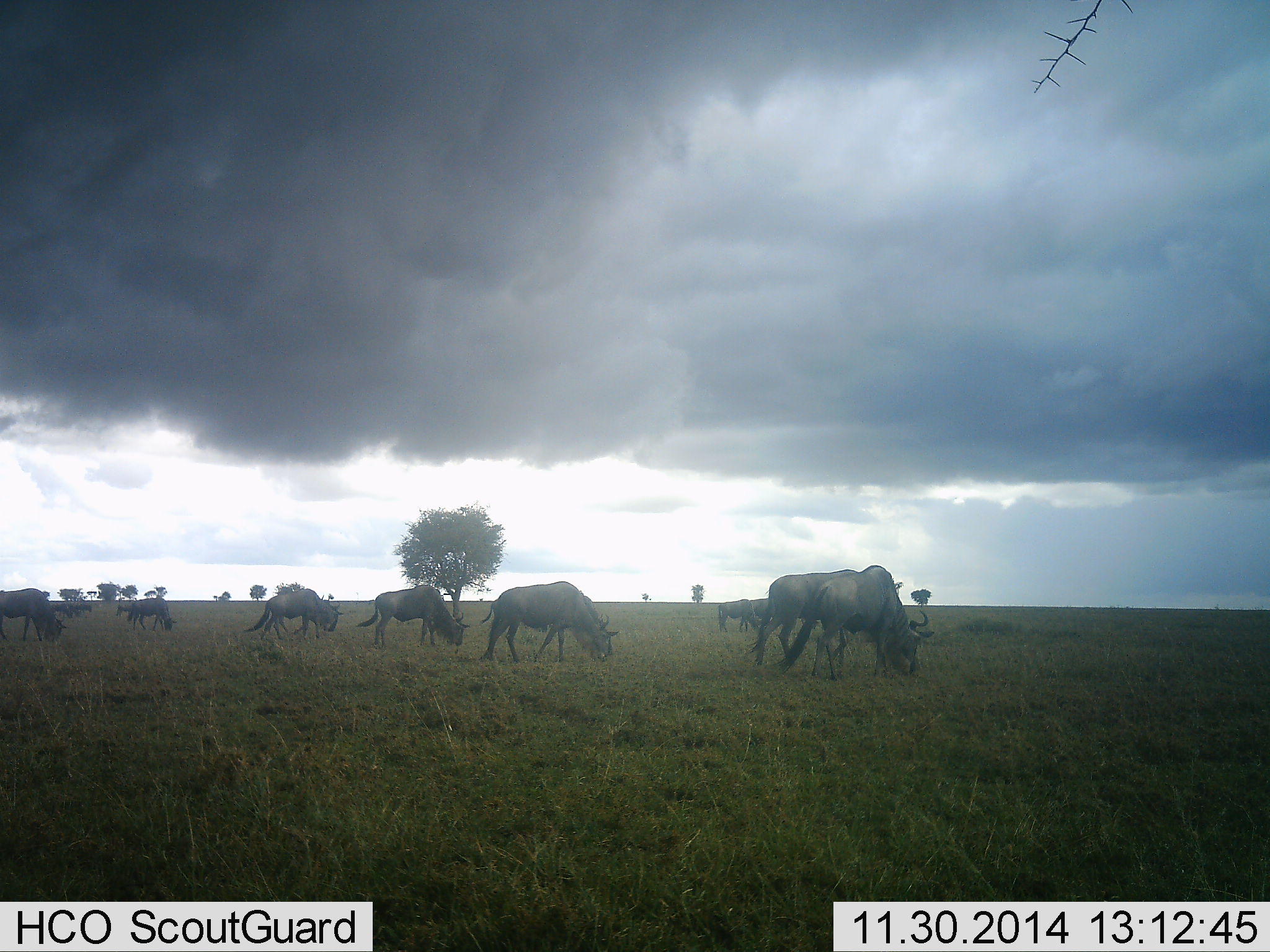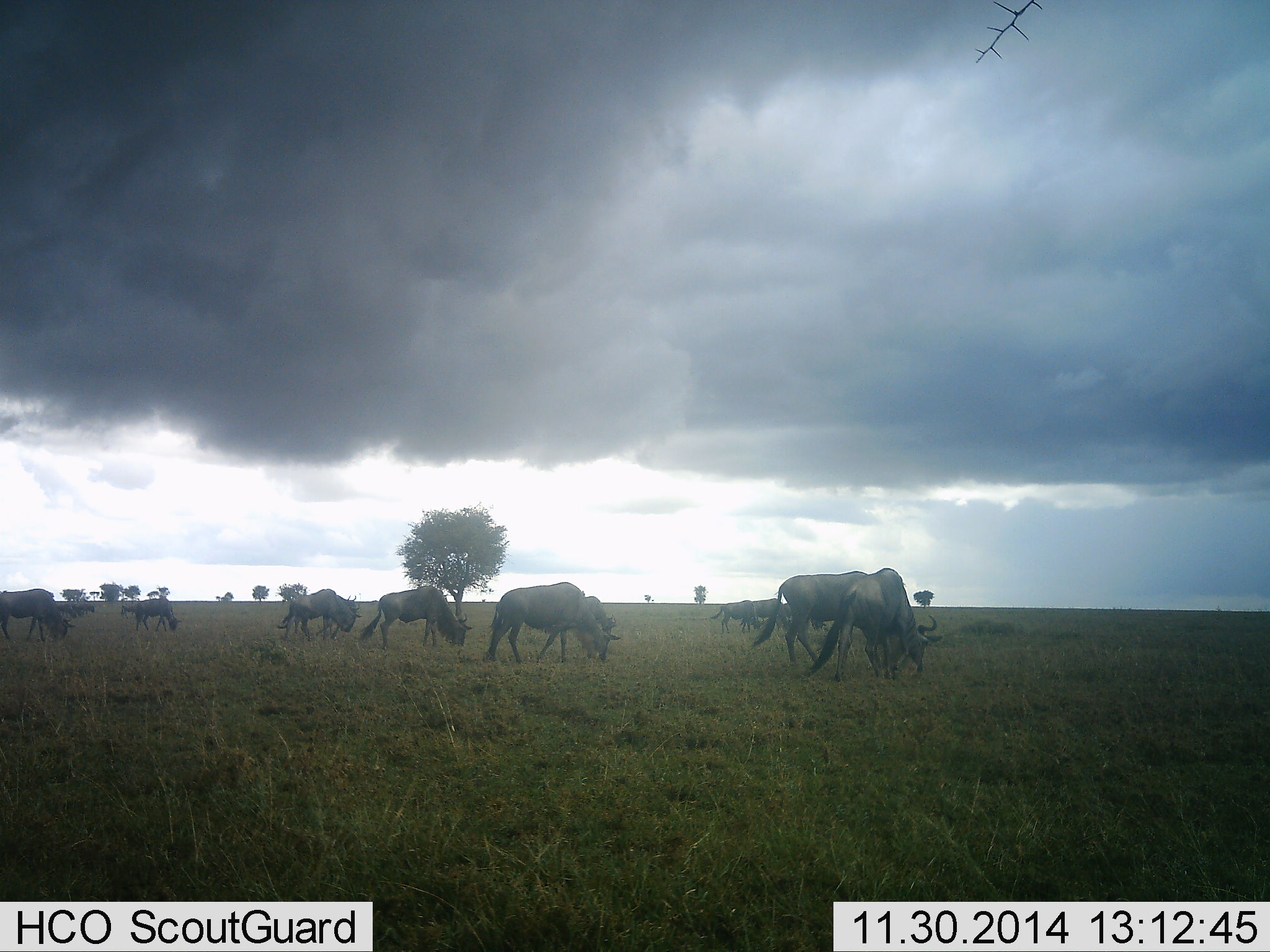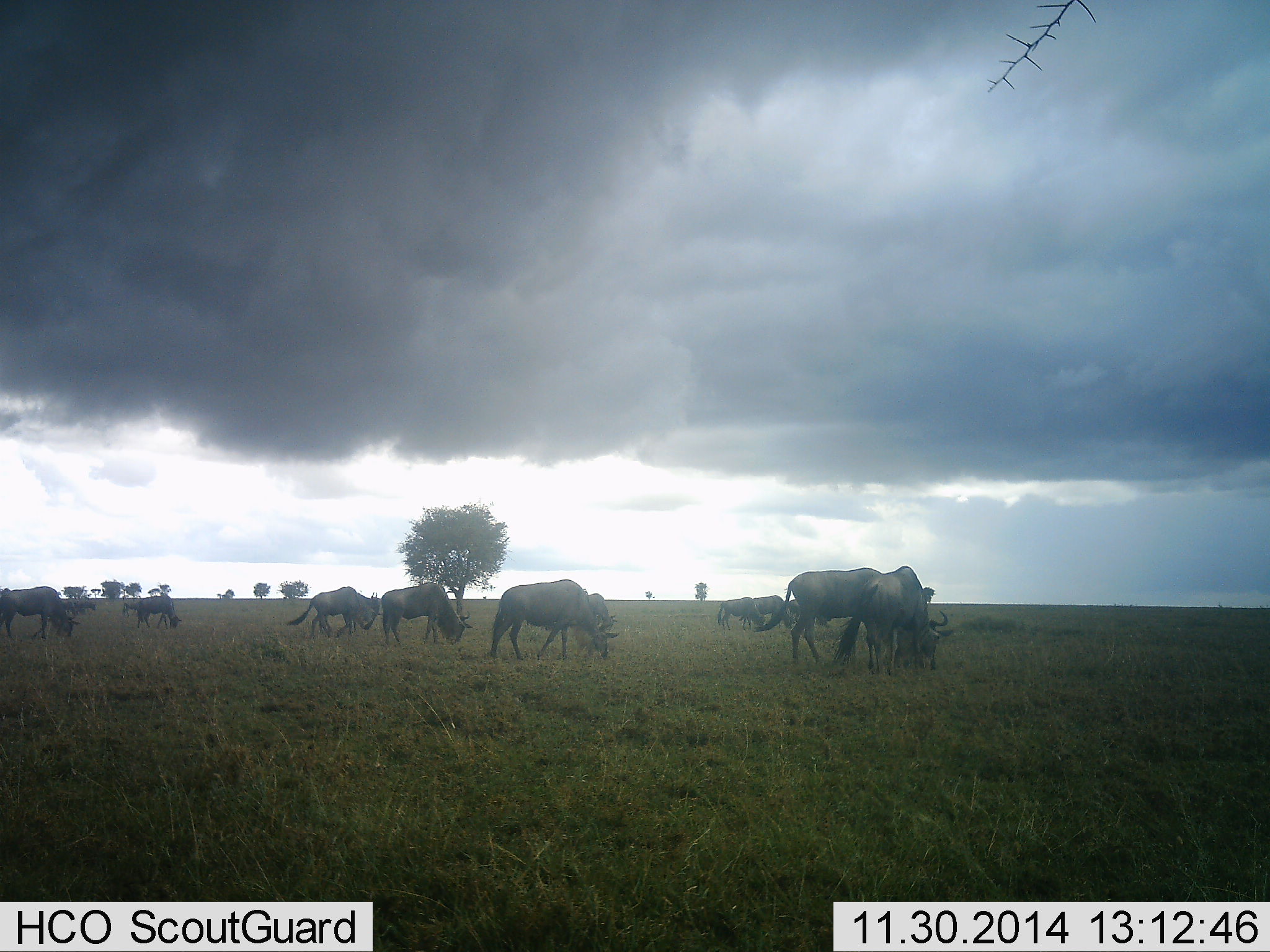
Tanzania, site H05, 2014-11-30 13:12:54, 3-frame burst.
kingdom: Animalia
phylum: Chordata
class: Mammalia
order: Artiodactyla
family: Bovidae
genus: Connochaetes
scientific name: Connochaetes taurinus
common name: blue wildebeest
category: wildebeest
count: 10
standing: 20%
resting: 0%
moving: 50%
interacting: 0%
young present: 0%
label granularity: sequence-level